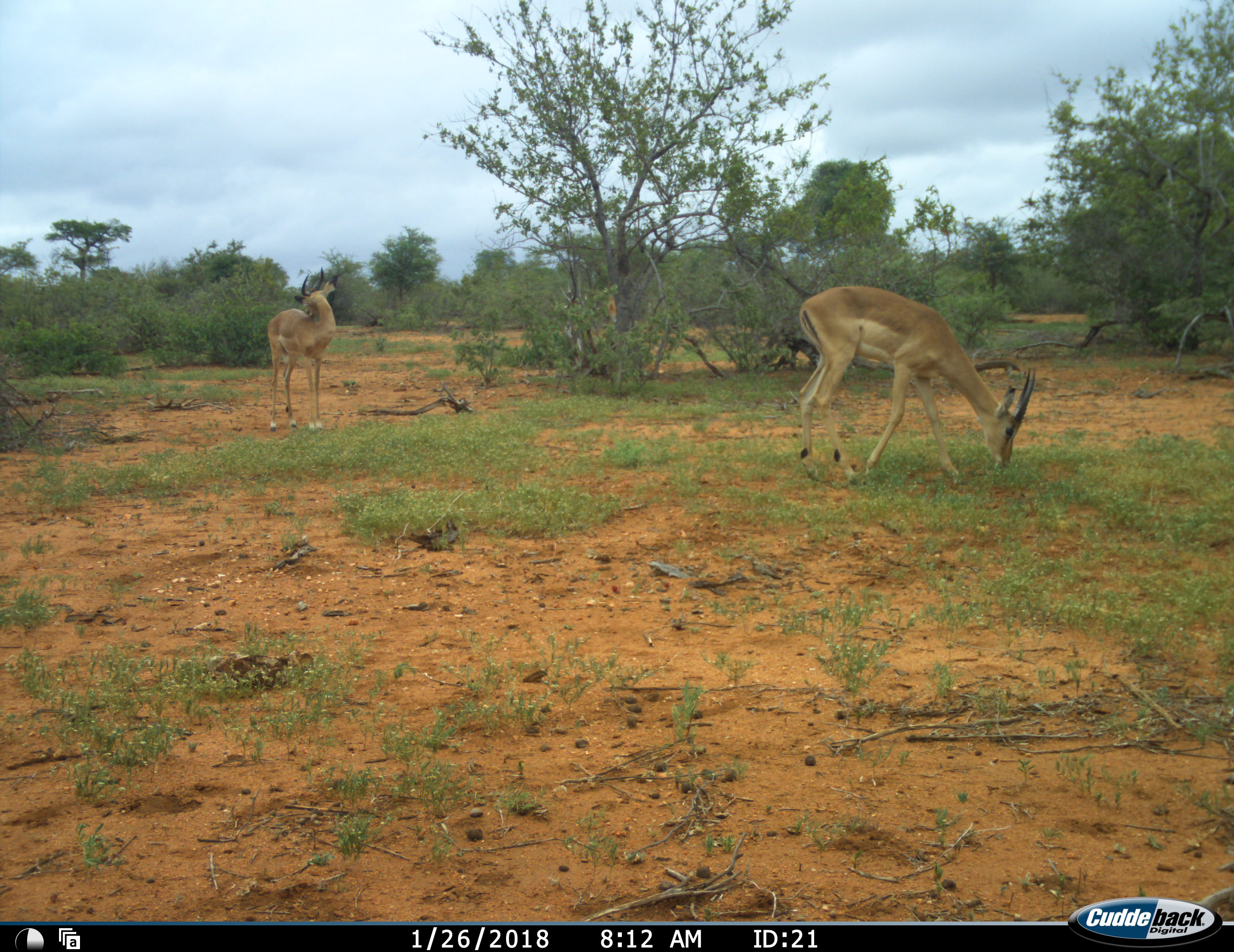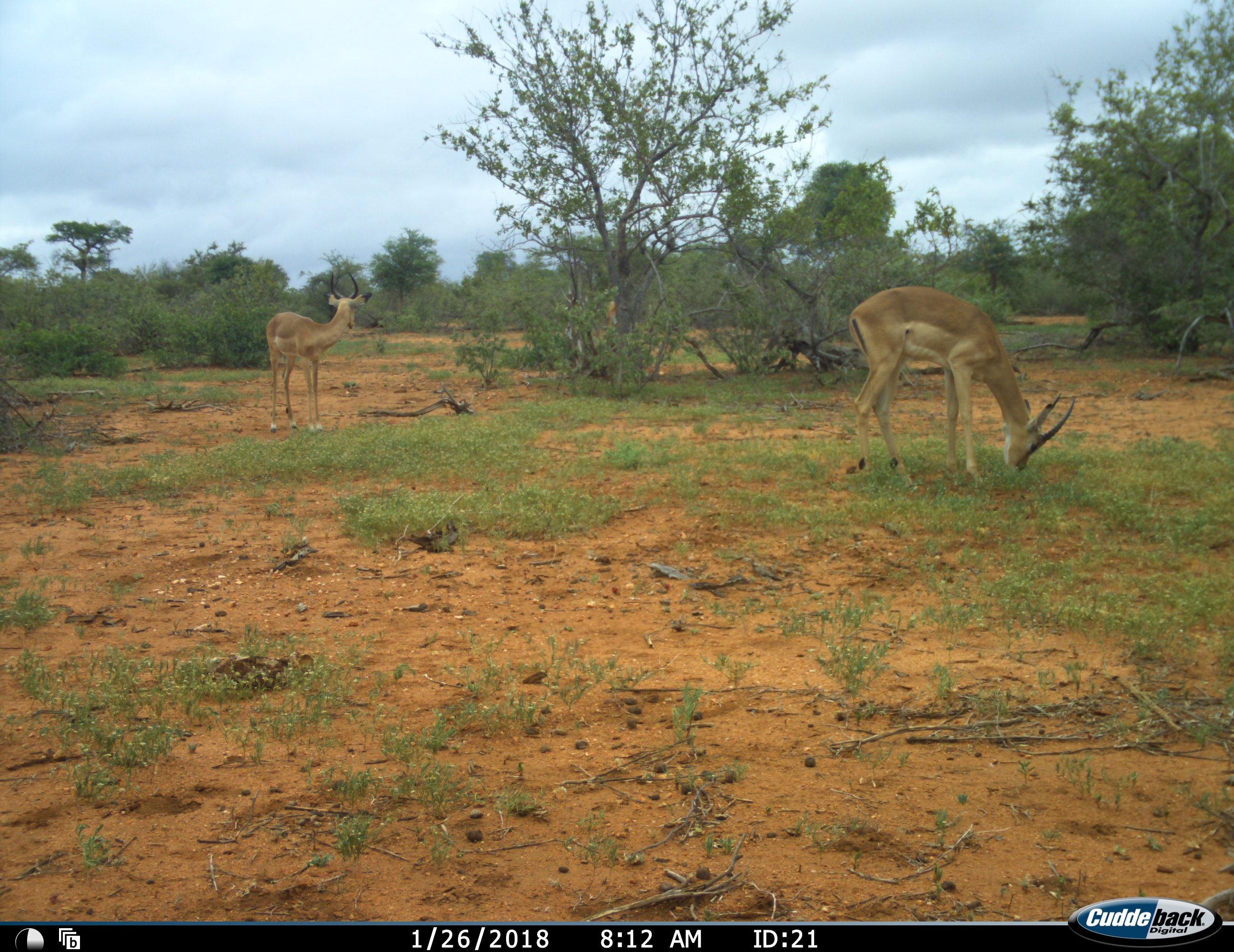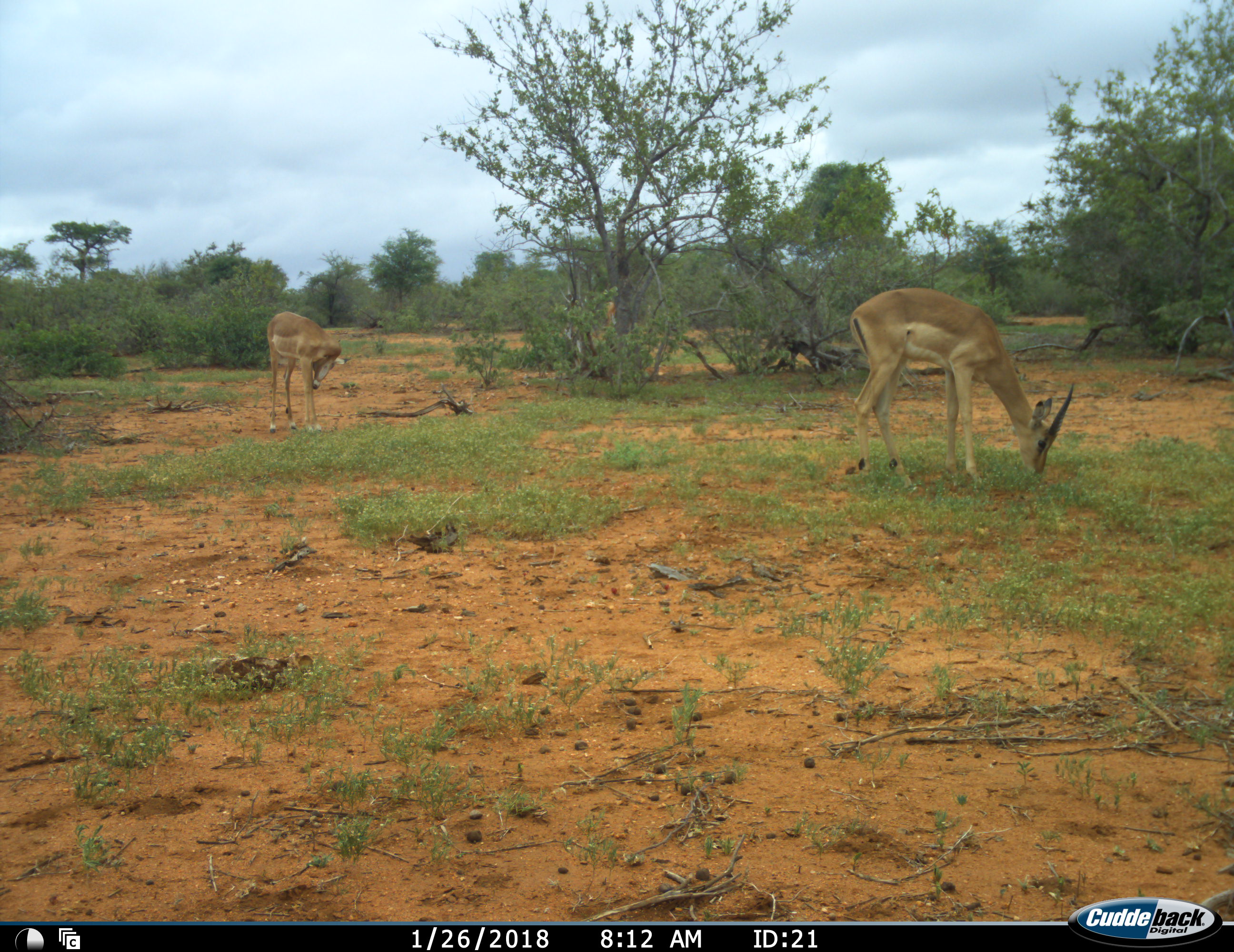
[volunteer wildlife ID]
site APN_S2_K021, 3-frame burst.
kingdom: Animalia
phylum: Chordata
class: Mammalia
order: Artiodactyla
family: Bovidae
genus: Aepyceros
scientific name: Aepyceros melampus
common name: impala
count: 2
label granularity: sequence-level